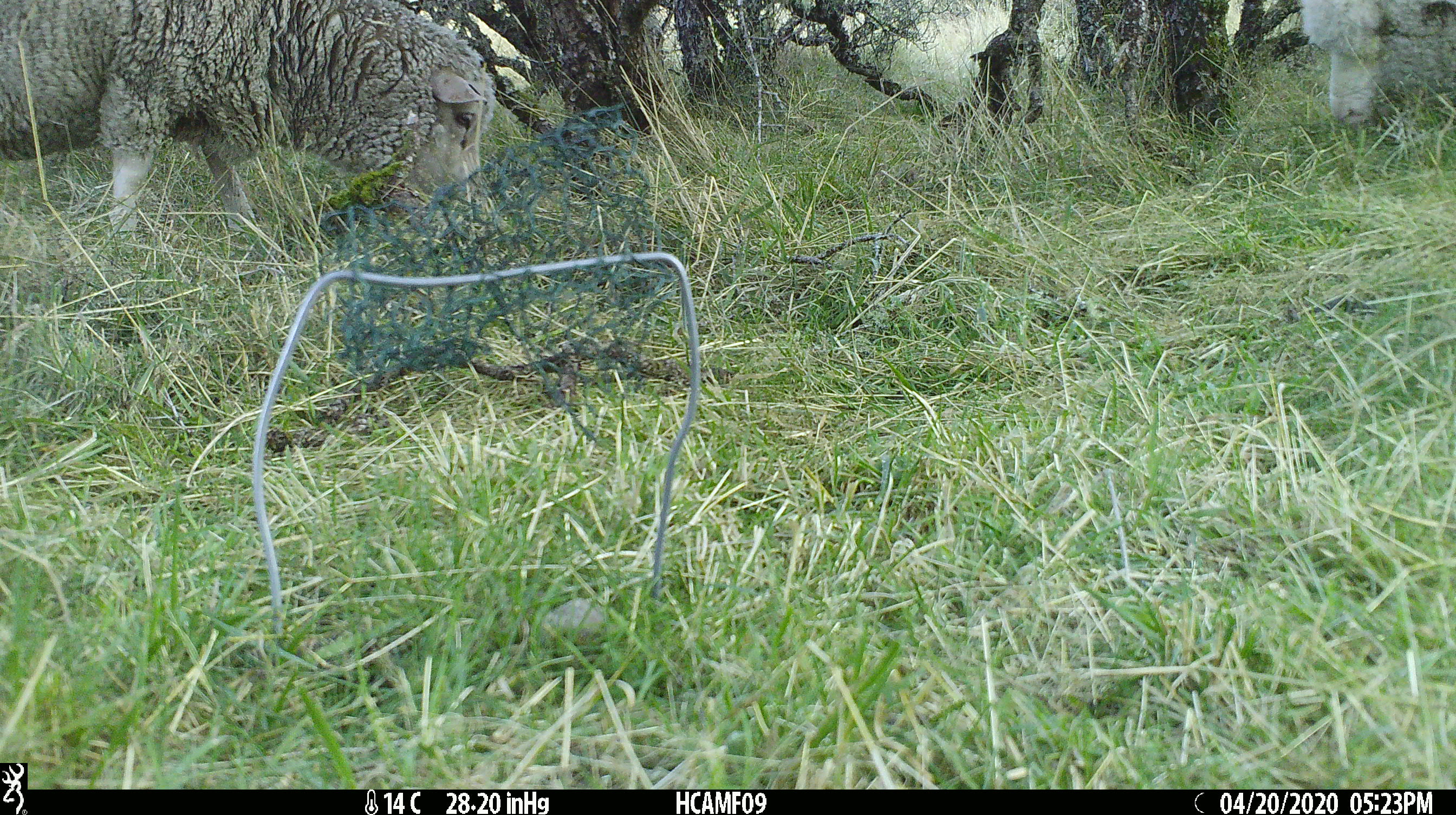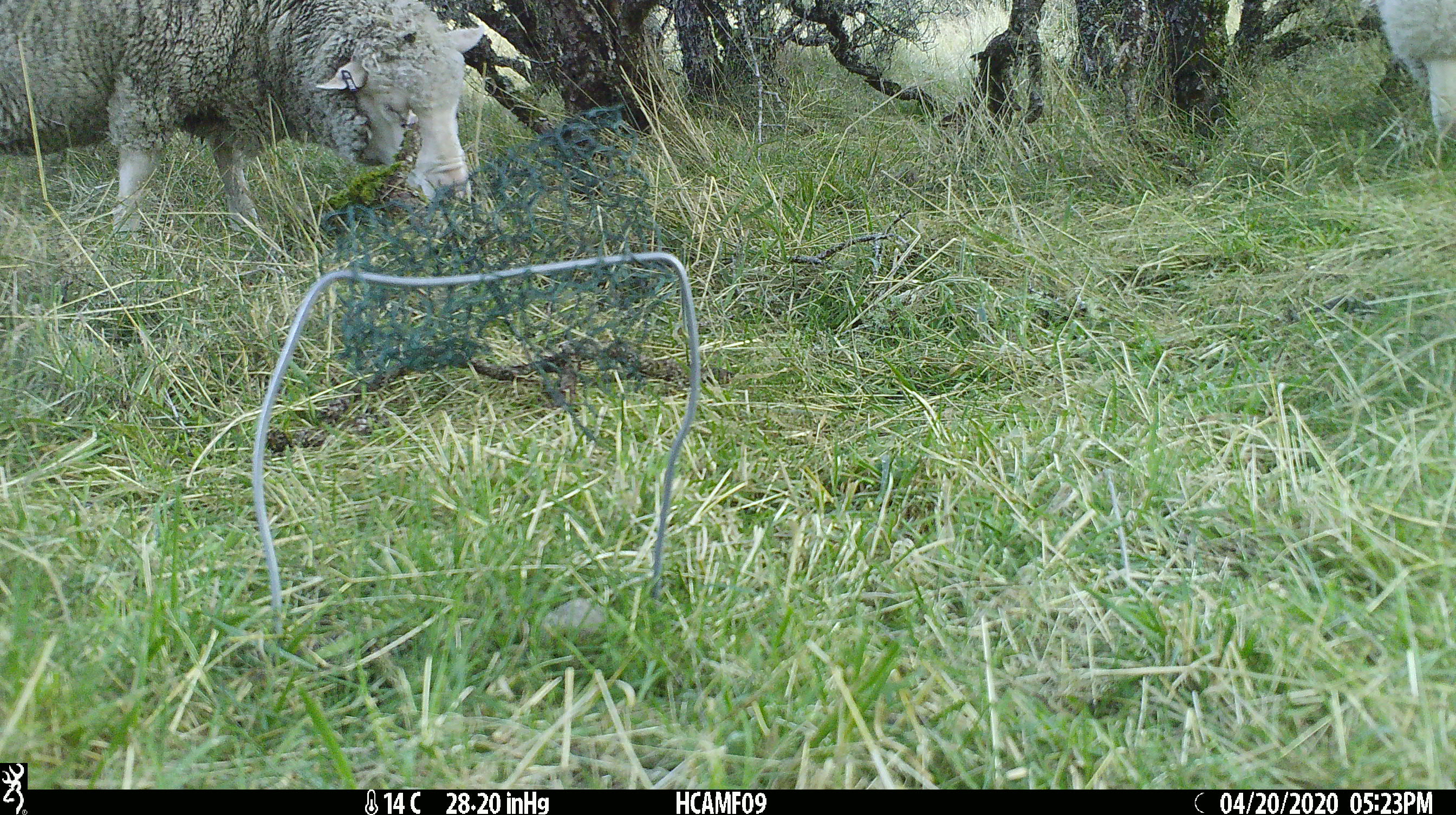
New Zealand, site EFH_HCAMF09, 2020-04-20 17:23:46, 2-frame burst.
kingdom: Animalia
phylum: Chordata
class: Mammalia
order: Artiodactyla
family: Bovidae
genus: Ovis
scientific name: Ovis aries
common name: domestic sheep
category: sheep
Sheep (domestic sheep) (Ovis aries).